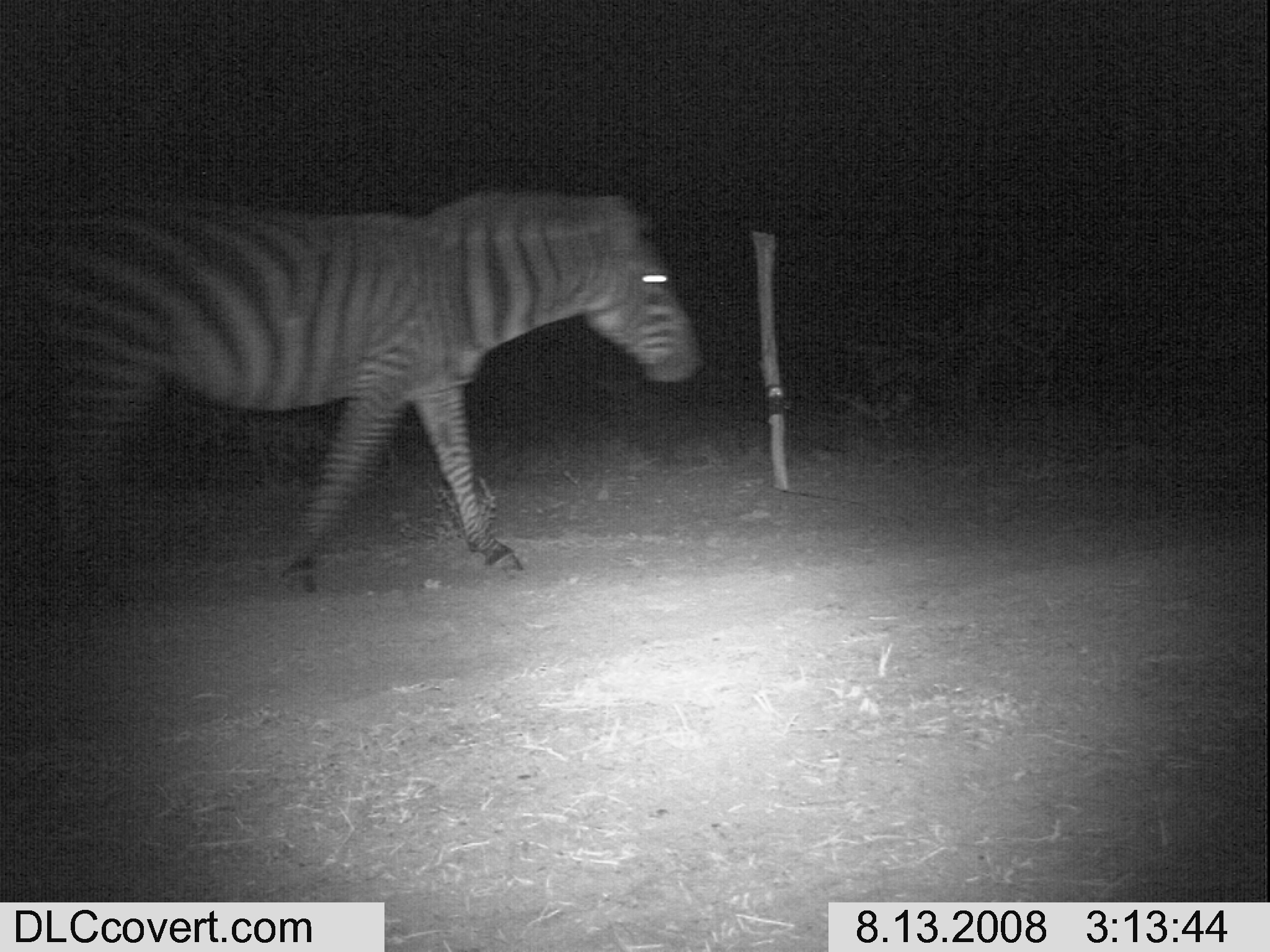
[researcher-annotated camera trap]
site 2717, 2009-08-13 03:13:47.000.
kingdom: Animalia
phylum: Chordata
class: Mammalia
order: Perissodactyla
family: Equidae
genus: Equus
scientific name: Equus quagga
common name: plains zebra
Equus quagga (plains zebra), count 1.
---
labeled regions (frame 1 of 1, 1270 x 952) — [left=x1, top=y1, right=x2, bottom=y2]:
equus quagga: [left=13, top=186, right=708, bottom=595]